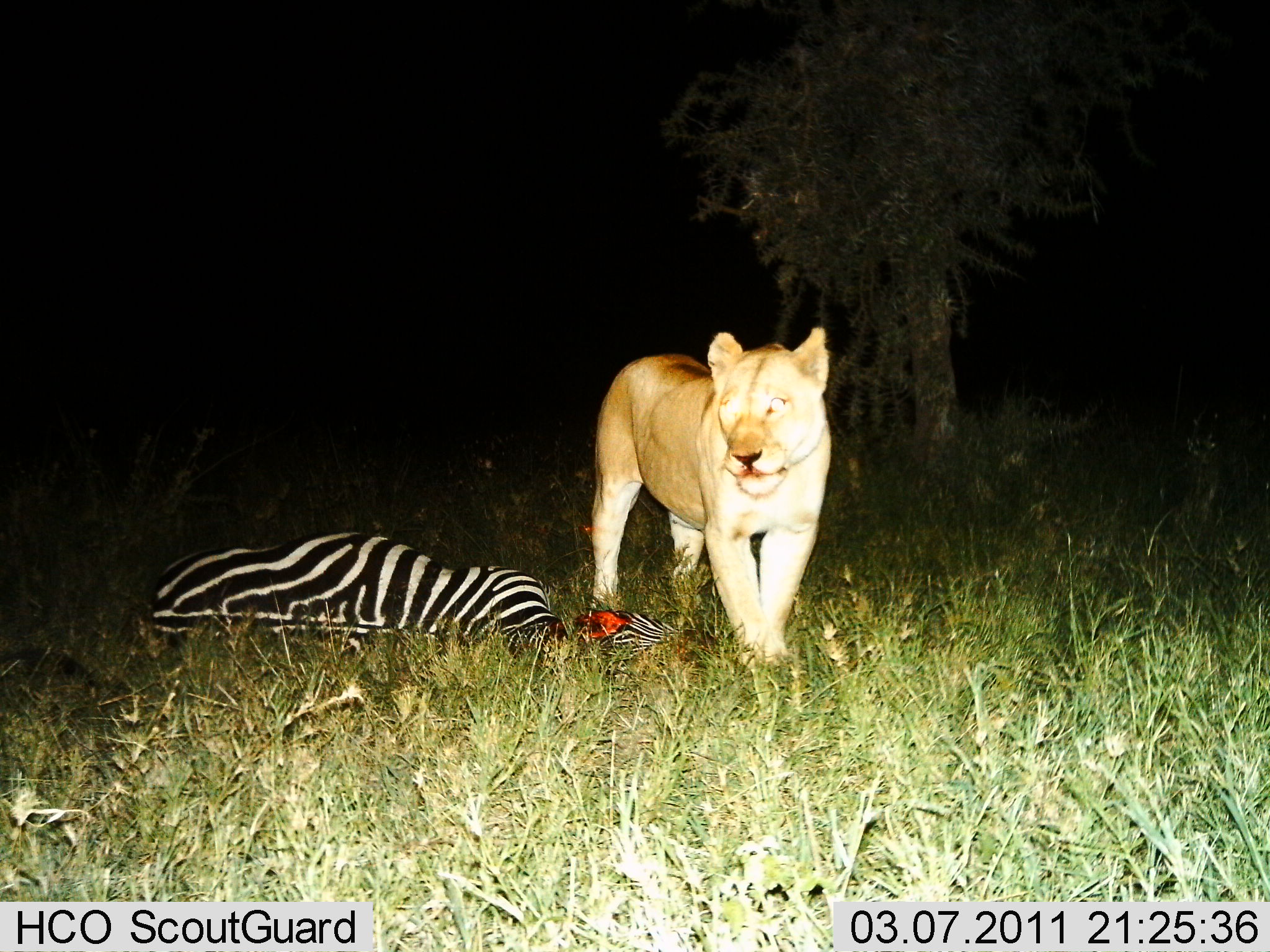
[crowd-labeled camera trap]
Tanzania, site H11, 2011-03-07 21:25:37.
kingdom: Animalia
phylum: Chordata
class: Mammalia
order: Carnivora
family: Felidae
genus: Panthera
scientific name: Panthera leo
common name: lion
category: lionfemale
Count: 1.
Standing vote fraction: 50%.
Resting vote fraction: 0%.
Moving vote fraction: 0%.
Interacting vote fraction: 11%.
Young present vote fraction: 0%.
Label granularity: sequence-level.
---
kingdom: Animalia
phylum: Chordata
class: Mammalia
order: Perissodactyla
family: Equidae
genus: Equus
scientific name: Equus quagga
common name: plains zebra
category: zebra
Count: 1.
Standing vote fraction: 0%.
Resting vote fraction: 82%.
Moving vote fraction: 0%.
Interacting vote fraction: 36%.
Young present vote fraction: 0%.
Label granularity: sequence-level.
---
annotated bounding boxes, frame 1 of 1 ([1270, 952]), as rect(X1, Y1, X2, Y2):
animal: rect(0, 529, 717, 704); rect(582, 326, 834, 685)